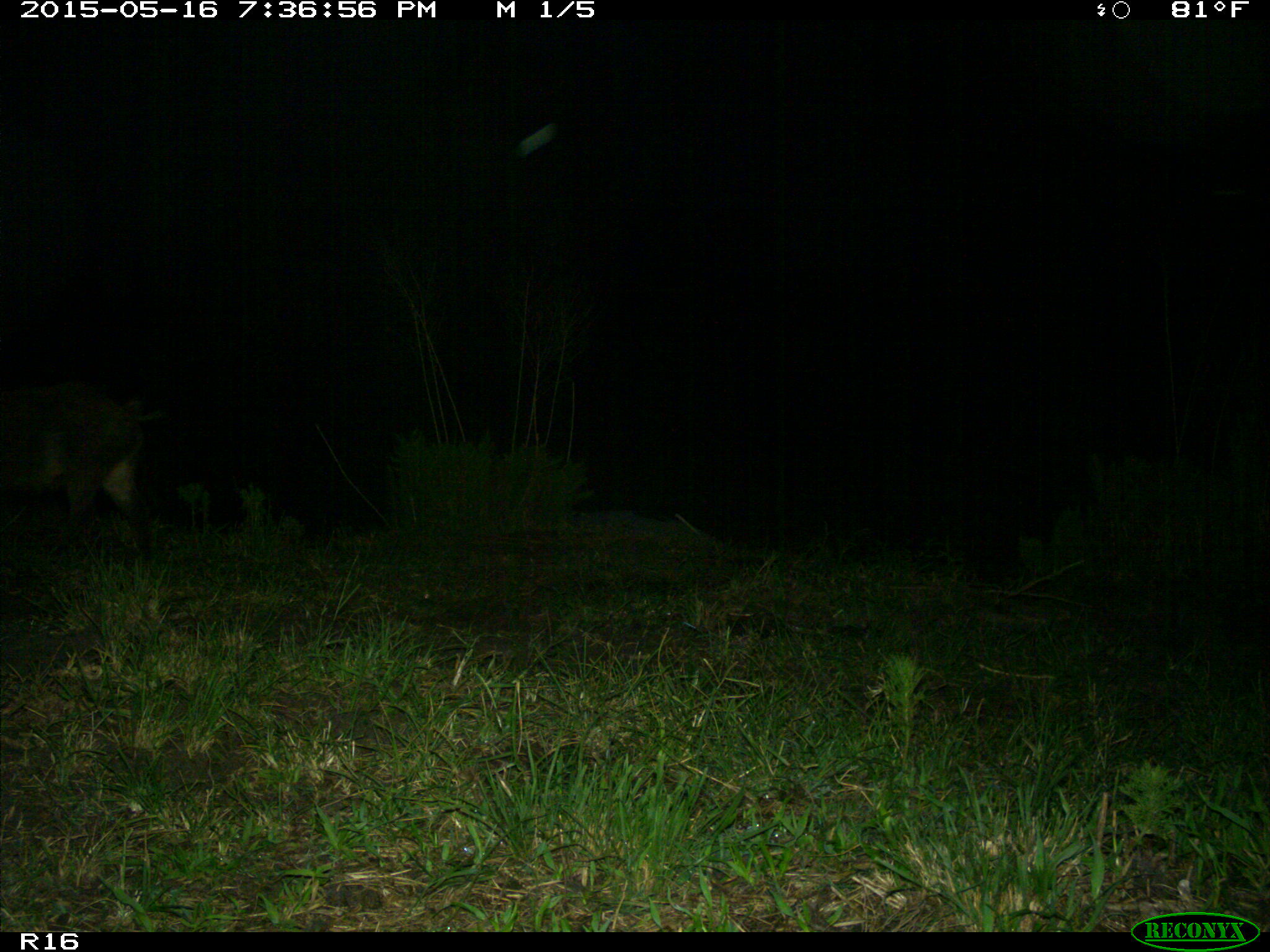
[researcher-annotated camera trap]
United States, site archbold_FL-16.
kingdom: Animalia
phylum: Chordata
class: Mammalia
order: Artiodactyla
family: Suidae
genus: Sus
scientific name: Sus scrofa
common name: wild boar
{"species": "Sus scrofa (wild boar)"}